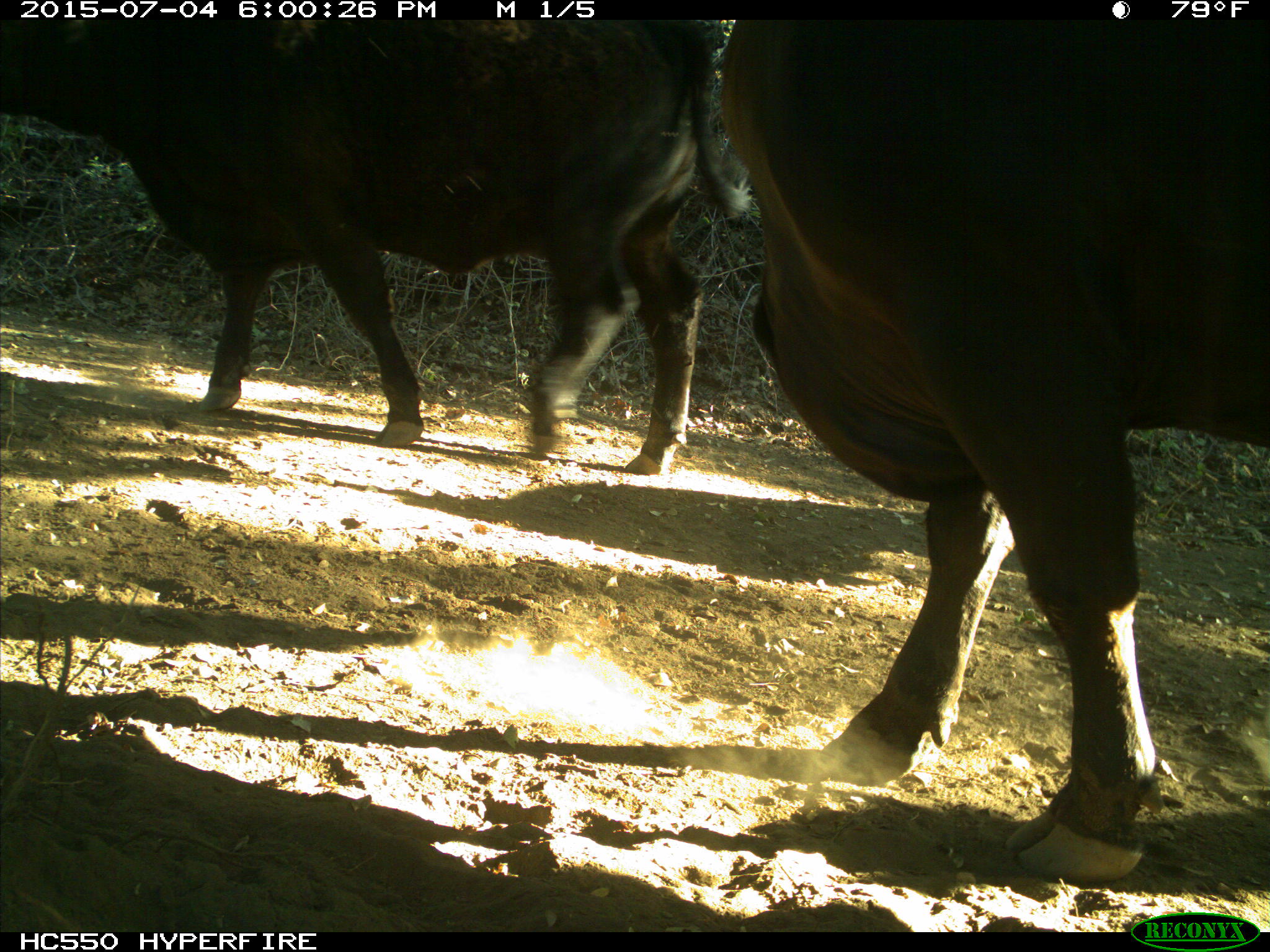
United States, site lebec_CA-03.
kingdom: Animalia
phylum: Chordata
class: Mammalia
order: Artiodactyla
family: Bovidae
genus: Bos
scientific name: Bos taurus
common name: domestic cow